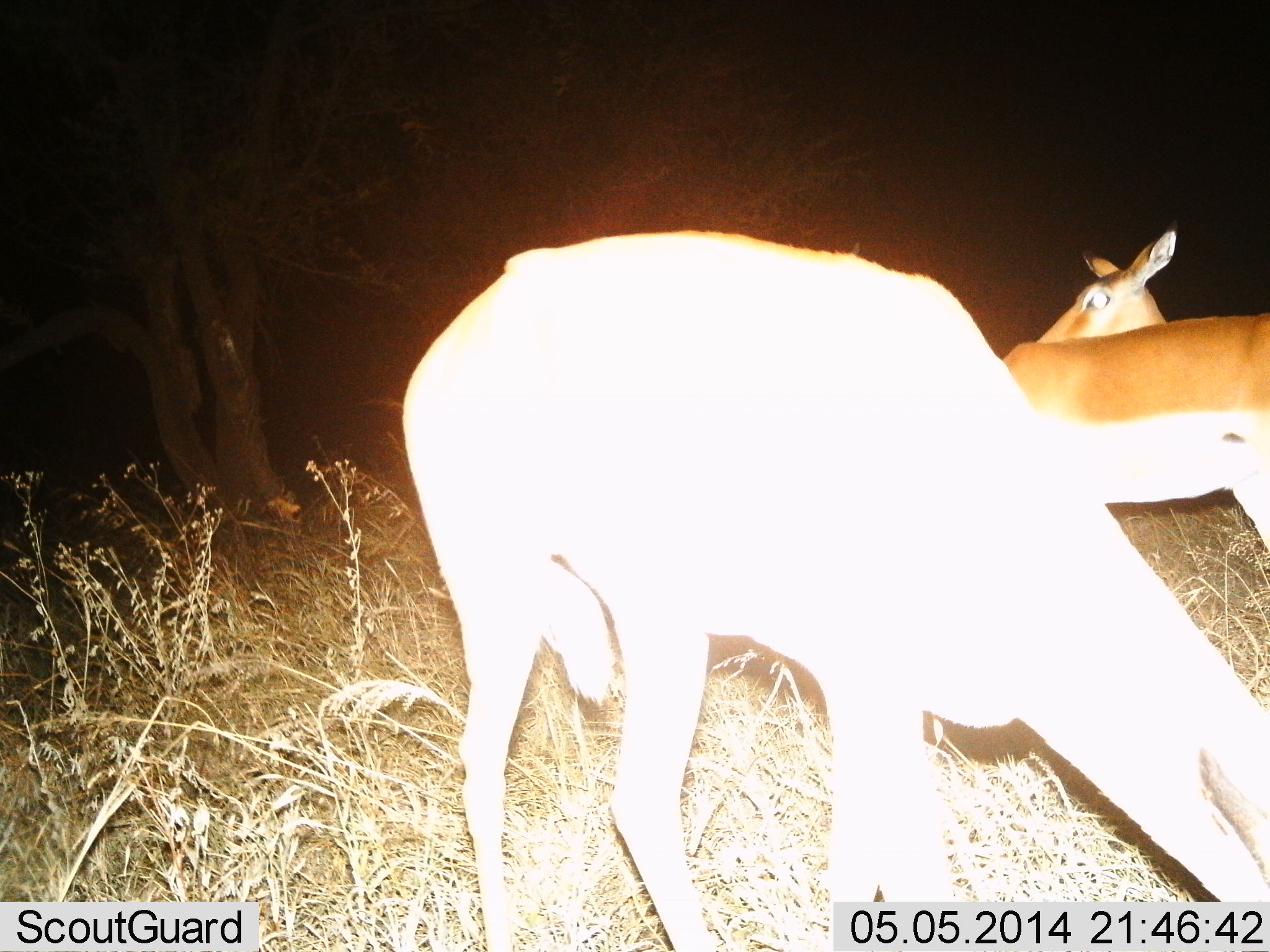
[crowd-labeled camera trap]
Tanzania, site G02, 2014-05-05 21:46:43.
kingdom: Animalia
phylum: Chordata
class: Mammalia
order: Artiodactyla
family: Bovidae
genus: Aepyceros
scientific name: Aepyceros melampus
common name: impala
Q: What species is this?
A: Impala (Aepyceros melampus).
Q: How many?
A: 3.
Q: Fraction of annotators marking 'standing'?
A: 70%.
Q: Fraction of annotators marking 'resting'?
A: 0%.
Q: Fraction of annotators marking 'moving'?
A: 0%.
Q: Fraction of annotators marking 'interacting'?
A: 0%.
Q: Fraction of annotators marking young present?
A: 0%.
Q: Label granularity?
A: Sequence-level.